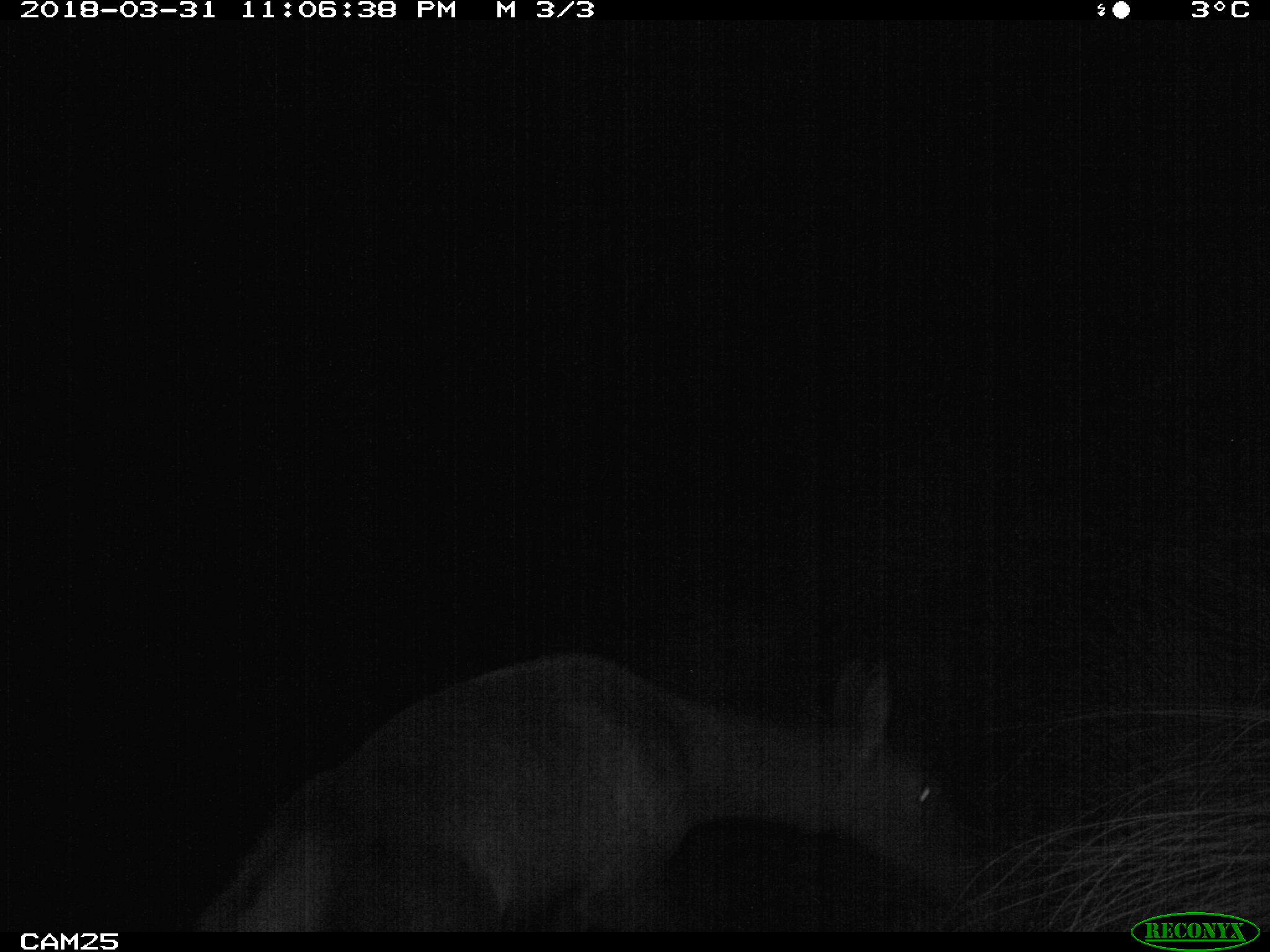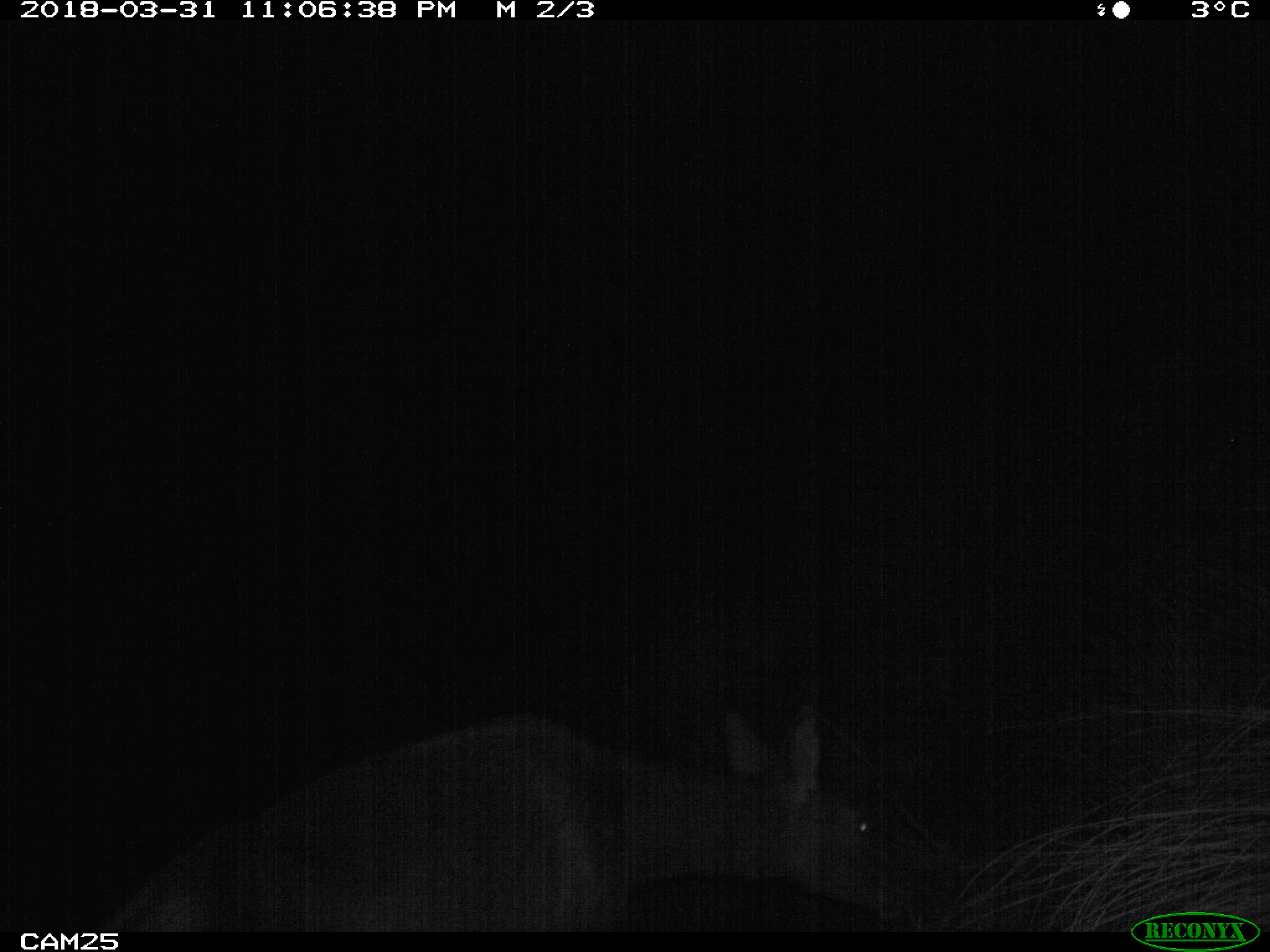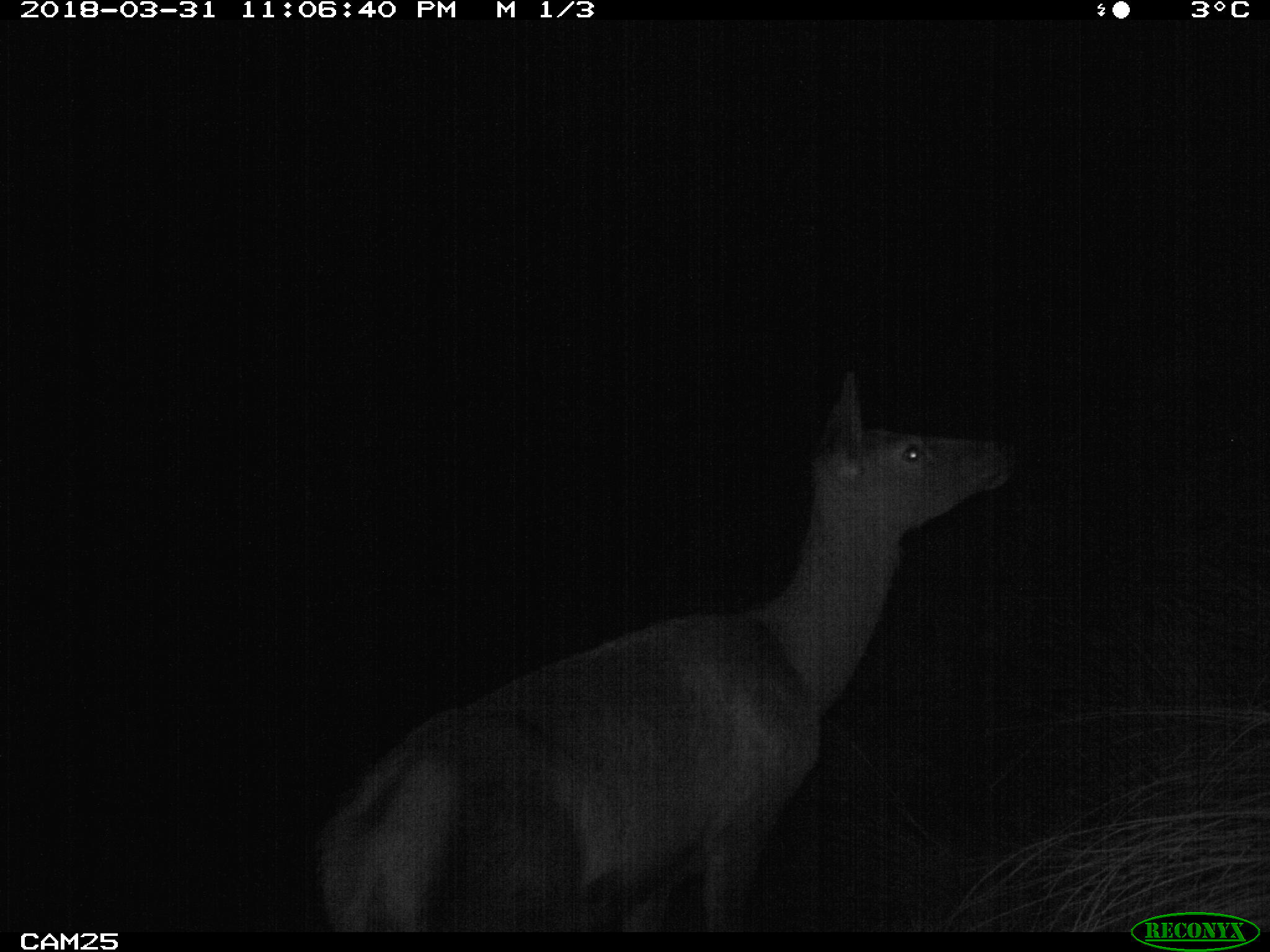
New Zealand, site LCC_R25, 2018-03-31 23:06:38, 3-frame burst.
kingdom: Animalia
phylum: Chordata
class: Mammalia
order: Artiodactyla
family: Cervidae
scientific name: Cervidae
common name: deer